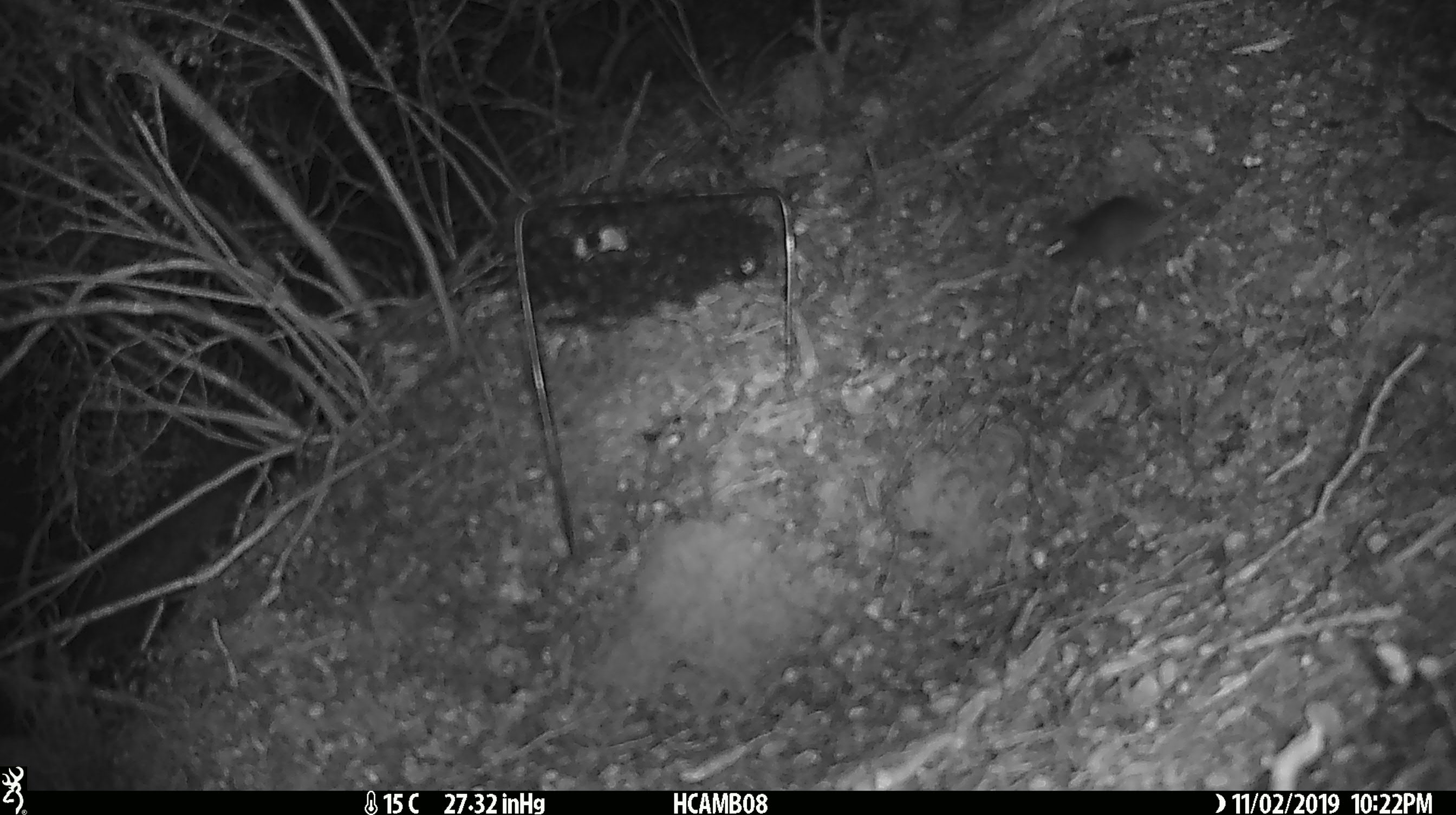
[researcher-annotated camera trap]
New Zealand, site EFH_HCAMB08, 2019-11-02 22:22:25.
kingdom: Animalia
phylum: Chordata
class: Mammalia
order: Rodentia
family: Muridae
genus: Mus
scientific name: Mus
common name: mouse